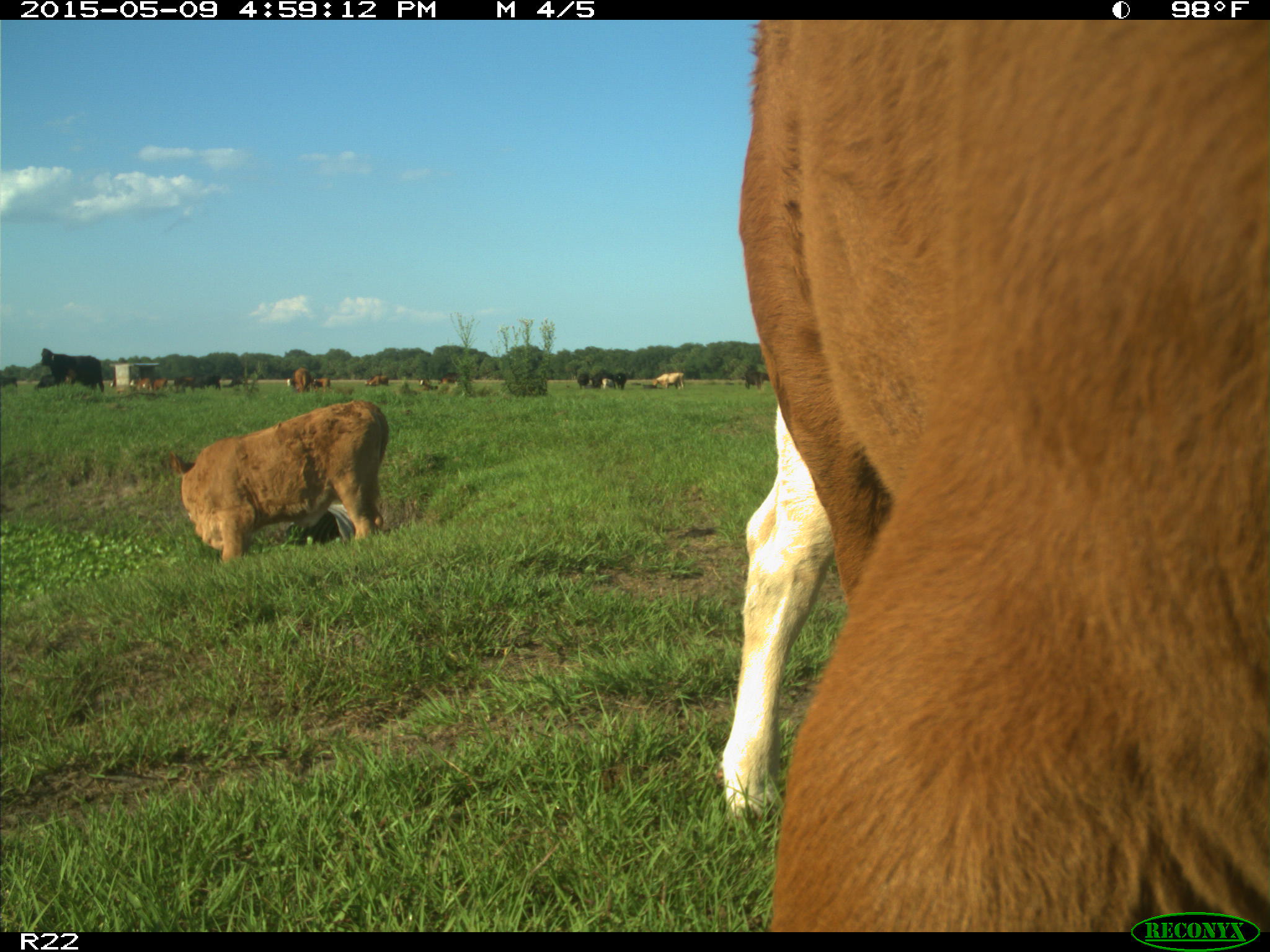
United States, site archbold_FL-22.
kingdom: Animalia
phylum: Chordata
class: Mammalia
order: Artiodactyla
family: Bovidae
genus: Bos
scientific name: Bos taurus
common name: domestic cow